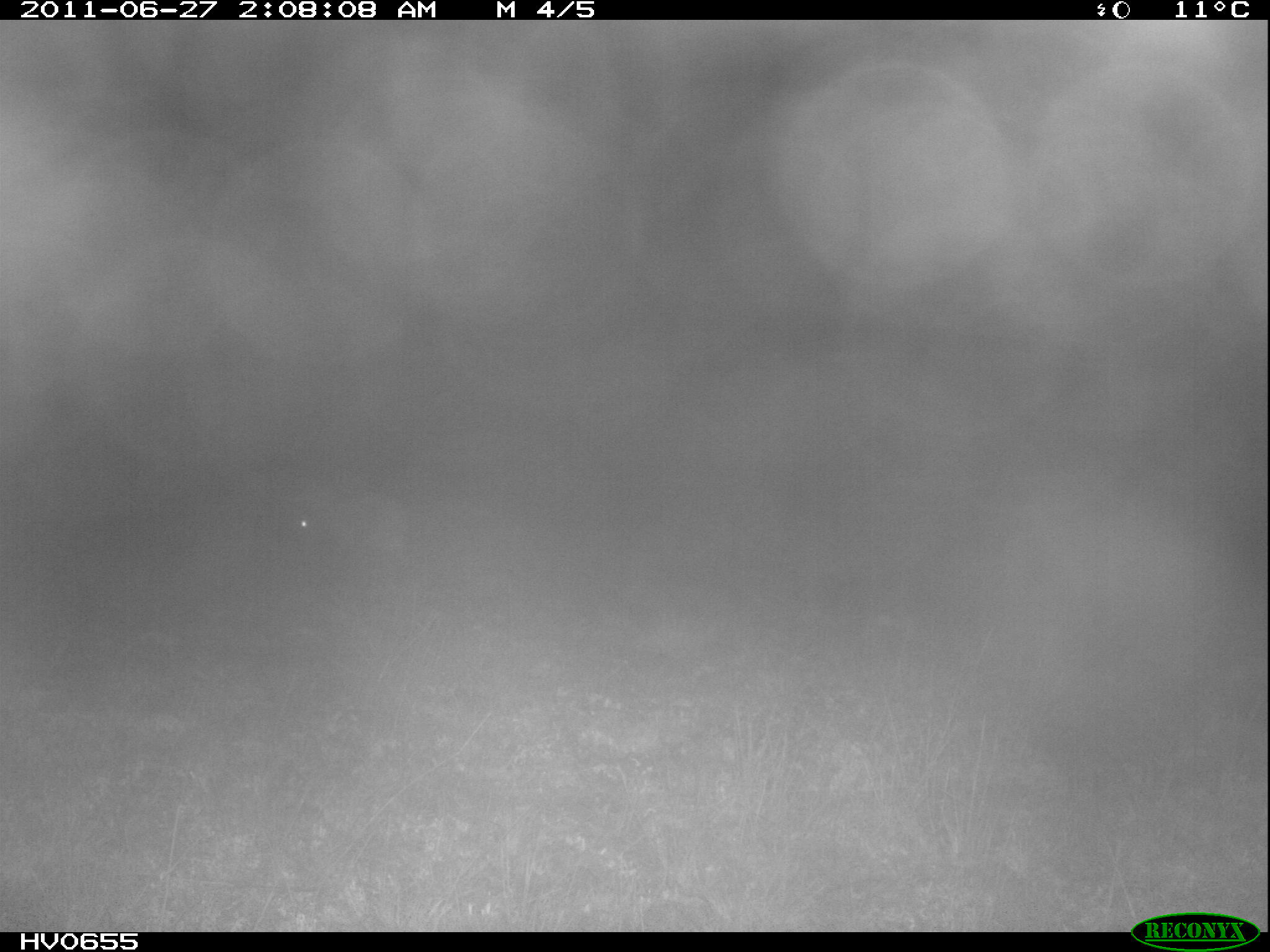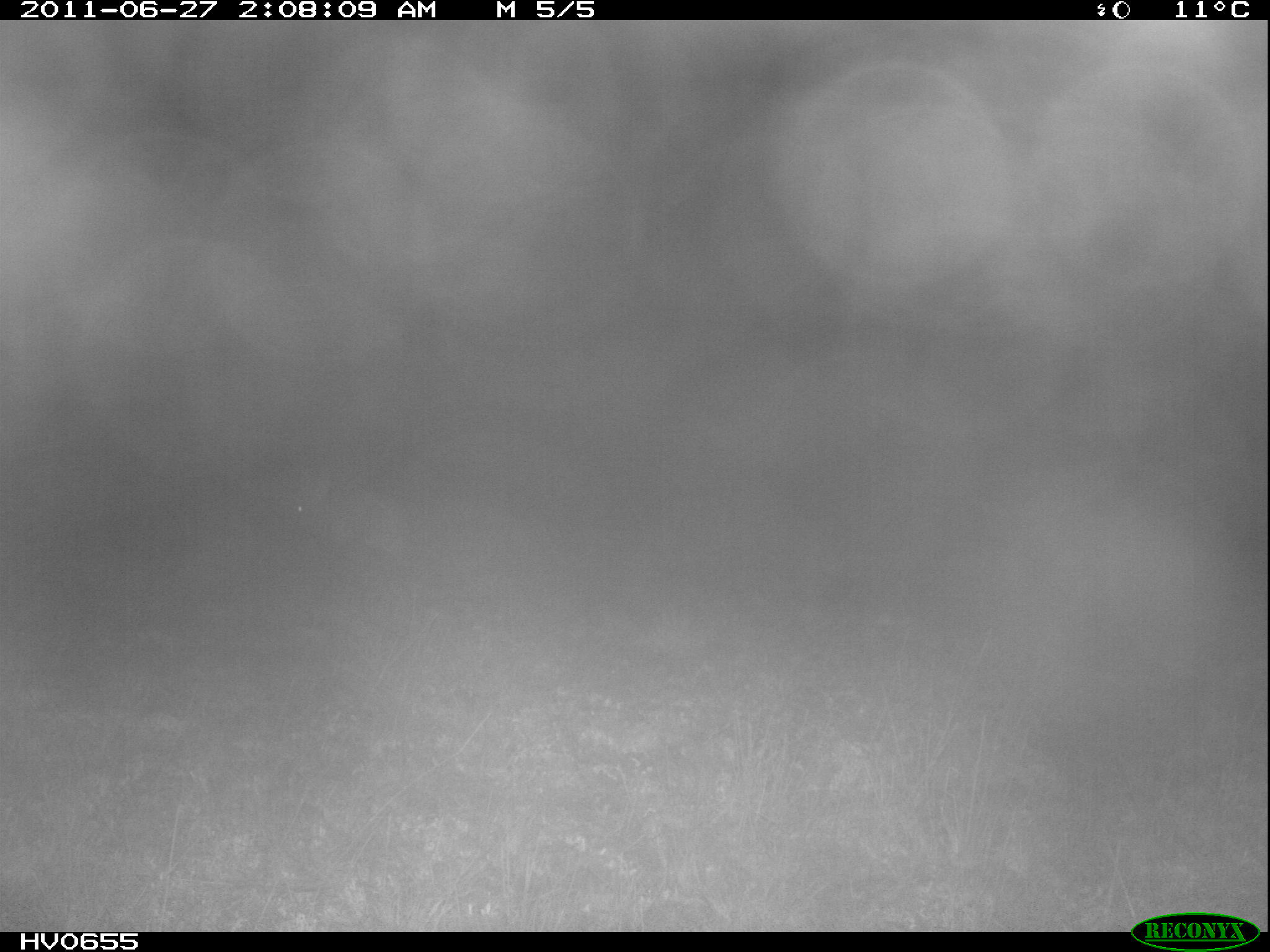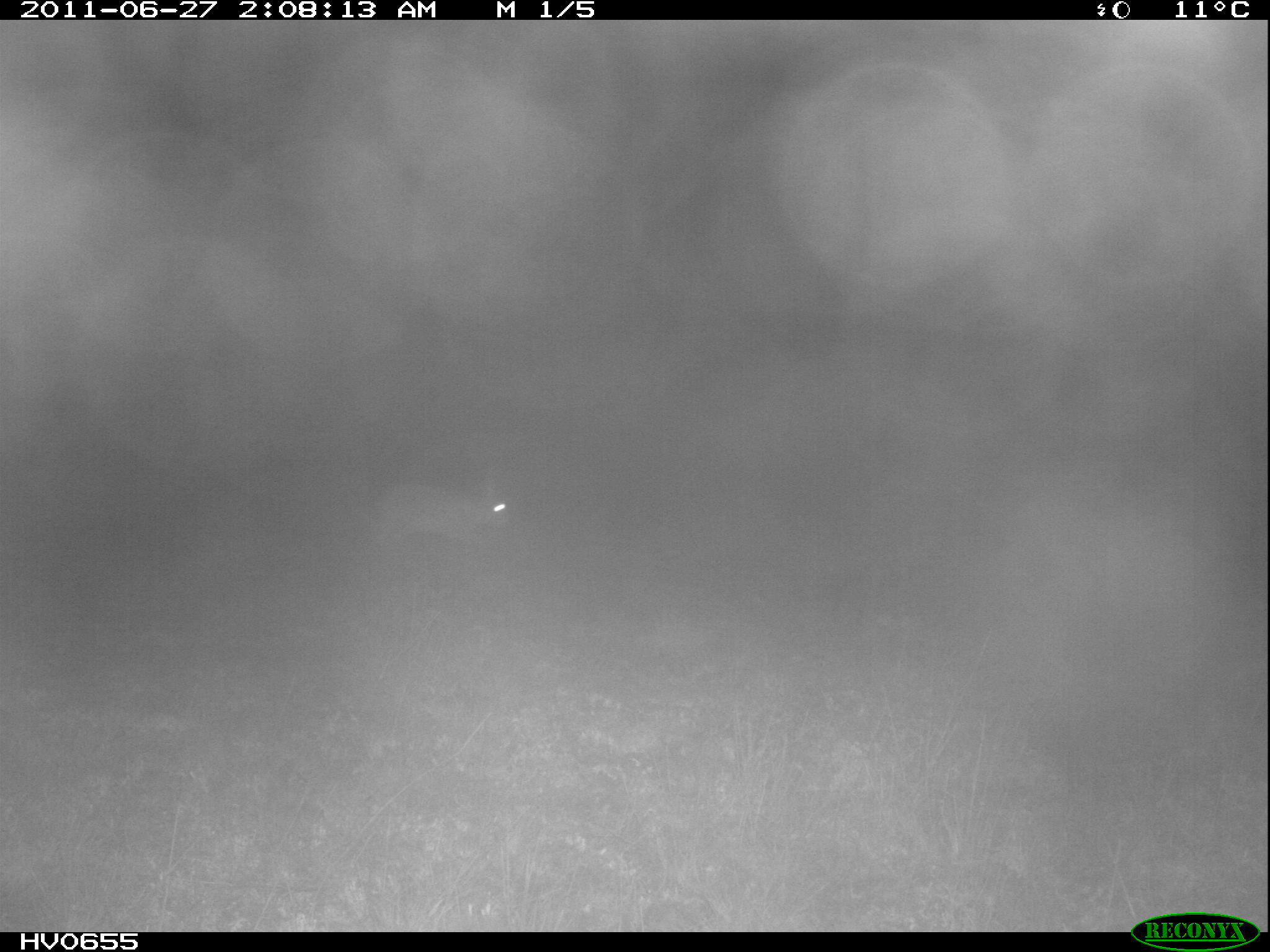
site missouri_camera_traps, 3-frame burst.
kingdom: Animalia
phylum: Chordata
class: Mammalia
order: Lagomorpha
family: Leporidae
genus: Lepus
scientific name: Lepus europaeus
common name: european hare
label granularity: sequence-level